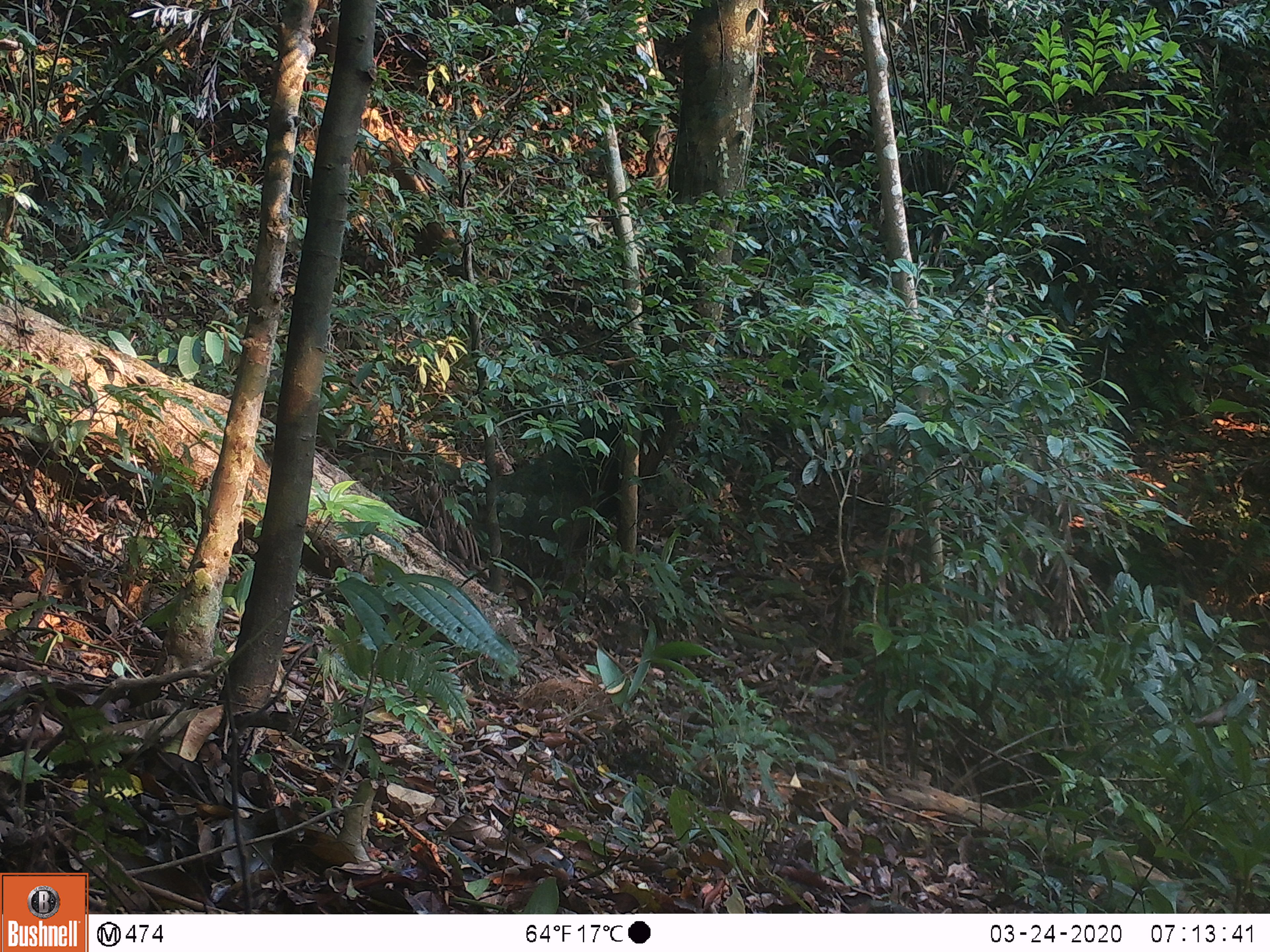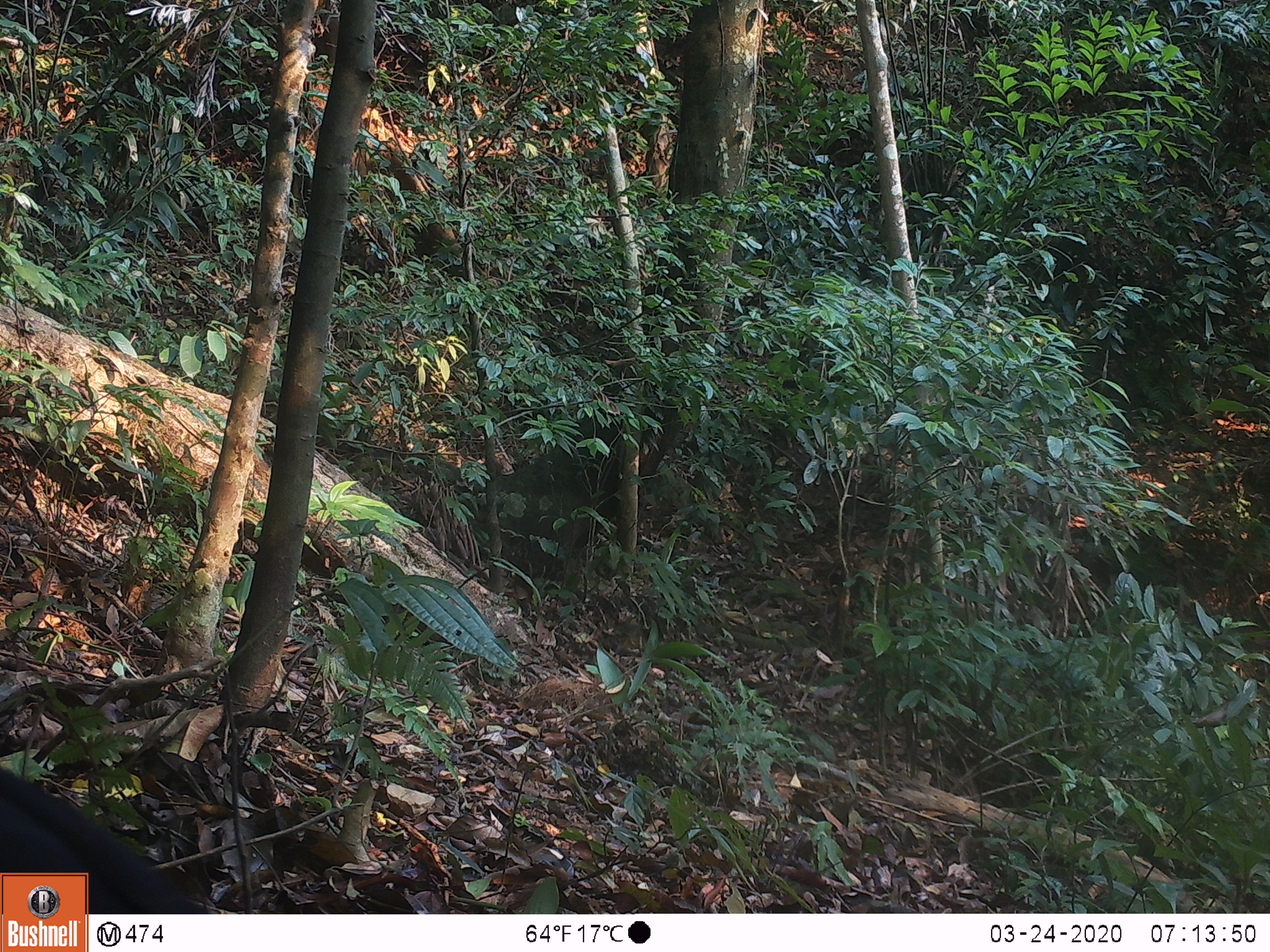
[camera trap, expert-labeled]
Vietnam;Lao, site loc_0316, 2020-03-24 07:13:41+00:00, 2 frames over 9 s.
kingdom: Animalia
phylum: Chordata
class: Aves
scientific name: Aves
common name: bird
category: unidentified bird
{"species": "unidentified bird (bird) (Aves)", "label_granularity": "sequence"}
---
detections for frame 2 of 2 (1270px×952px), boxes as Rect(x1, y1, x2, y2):
unidentified bird: Rect(0, 760, 213, 909)